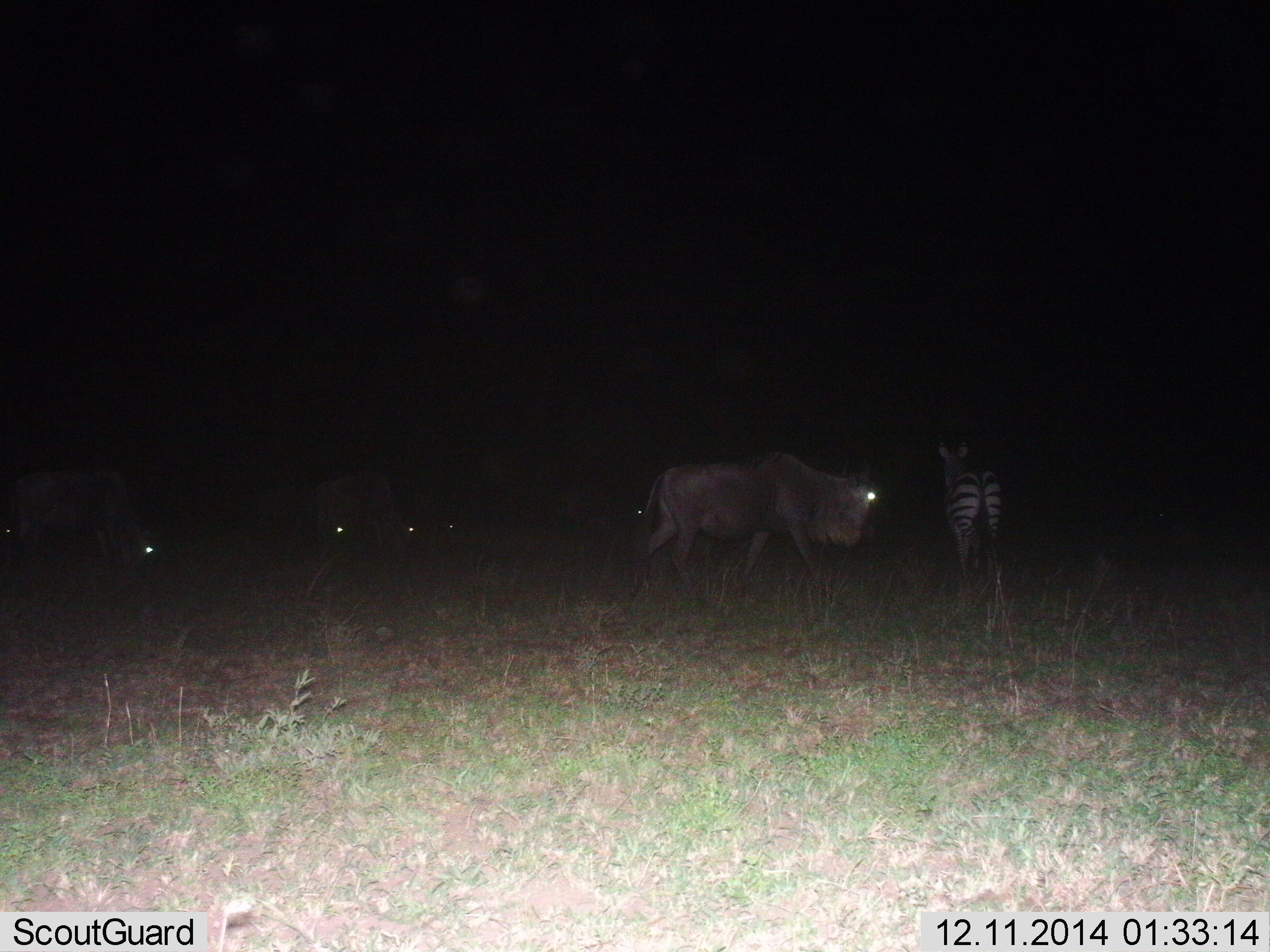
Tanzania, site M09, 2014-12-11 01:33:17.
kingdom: Animalia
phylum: Chordata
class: Mammalia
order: Artiodactyla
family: Bovidae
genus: Connochaetes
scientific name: Connochaetes taurinus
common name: blue wildebeest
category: wildebeest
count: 5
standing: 40%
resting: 10%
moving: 90%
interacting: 10%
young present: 0%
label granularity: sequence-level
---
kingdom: Animalia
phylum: Chordata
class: Mammalia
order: Perissodactyla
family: Equidae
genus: Equus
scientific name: Equus quagga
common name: plains zebra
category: zebra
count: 1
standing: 91%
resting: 0%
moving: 9%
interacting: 0%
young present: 0%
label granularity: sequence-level